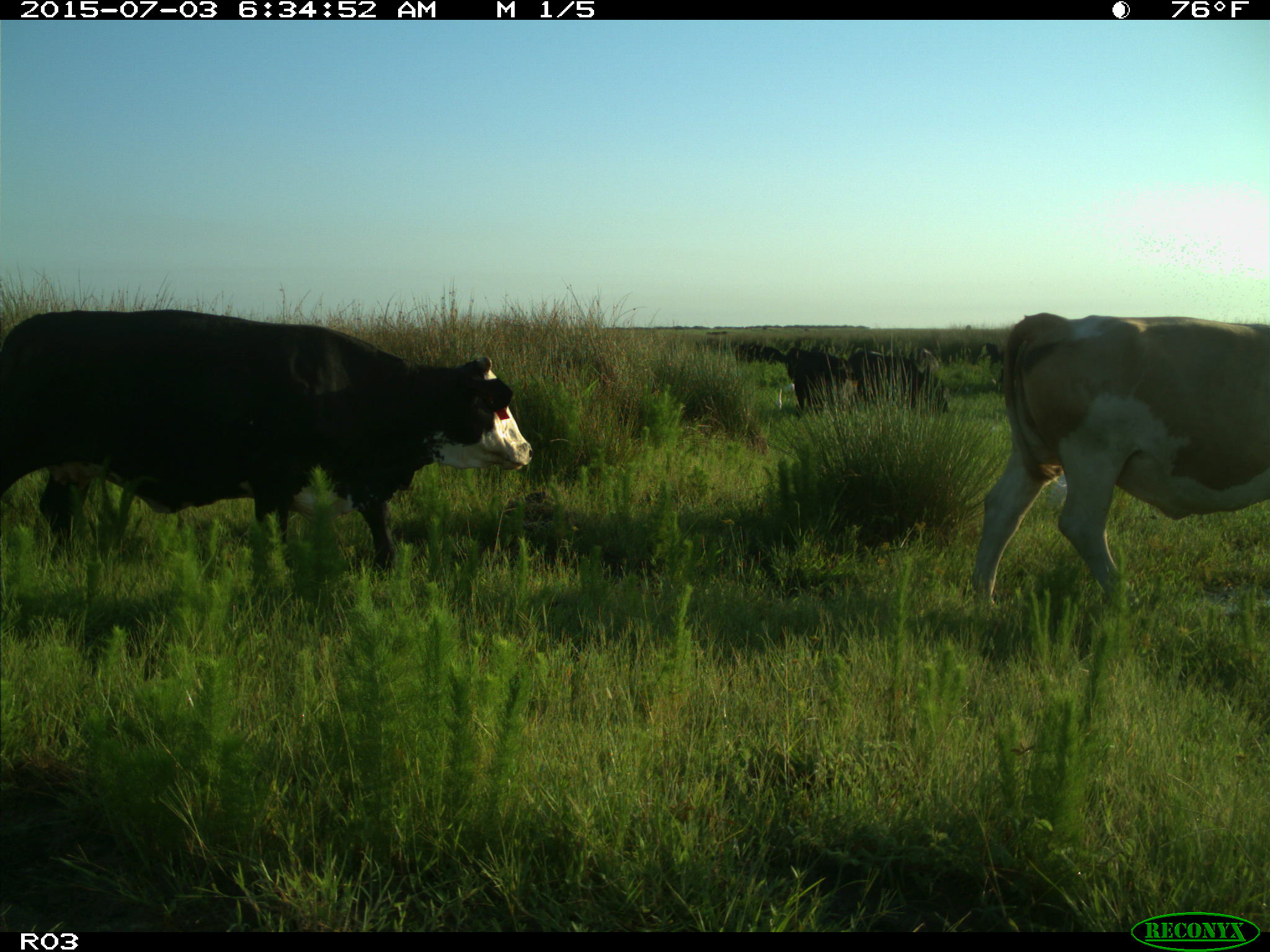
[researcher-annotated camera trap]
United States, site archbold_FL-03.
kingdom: Animalia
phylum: Chordata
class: Mammalia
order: Artiodactyla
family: Bovidae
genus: Bos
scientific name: Bos taurus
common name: domestic cow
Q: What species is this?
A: Bos taurus (domestic cow).